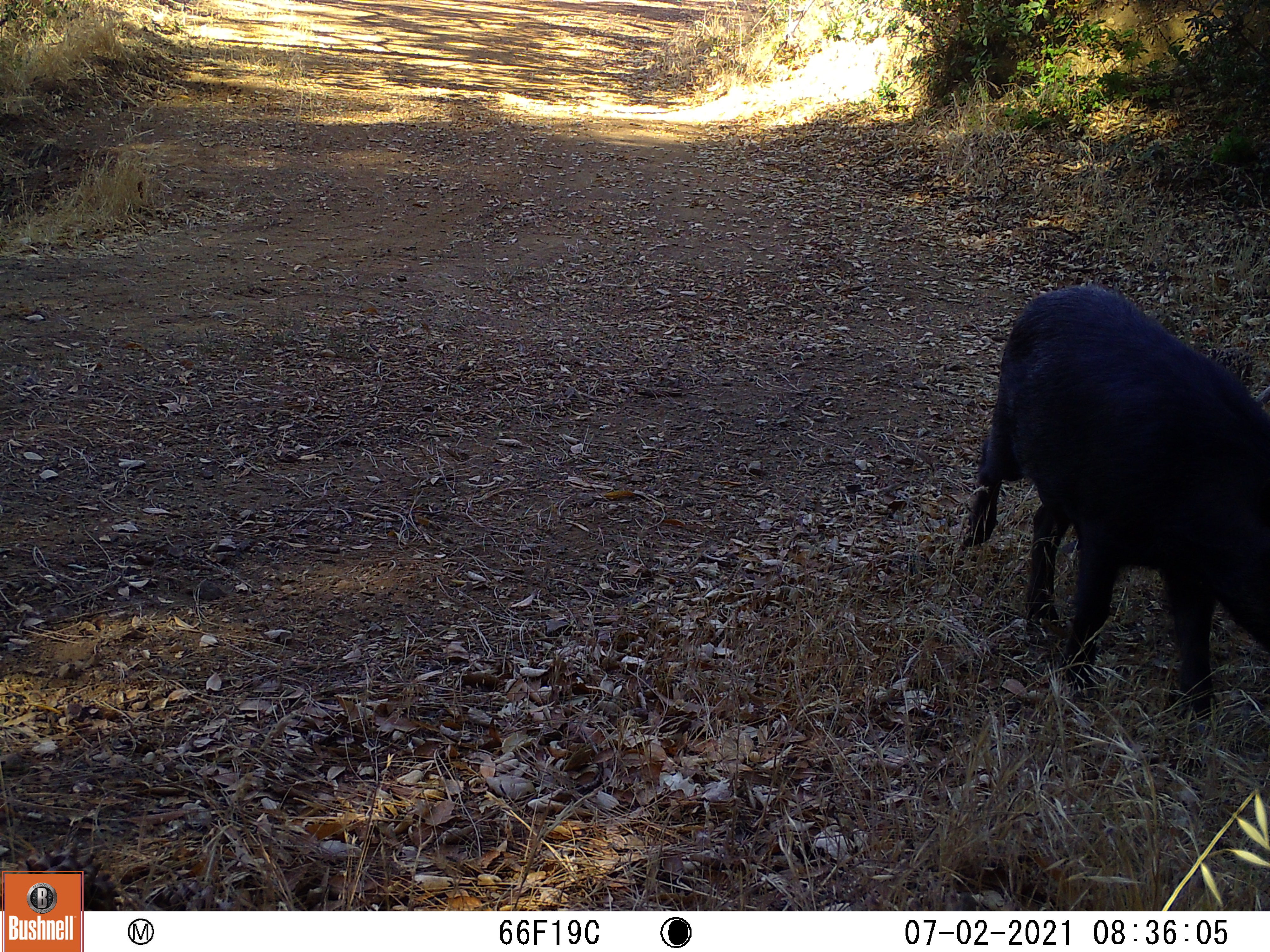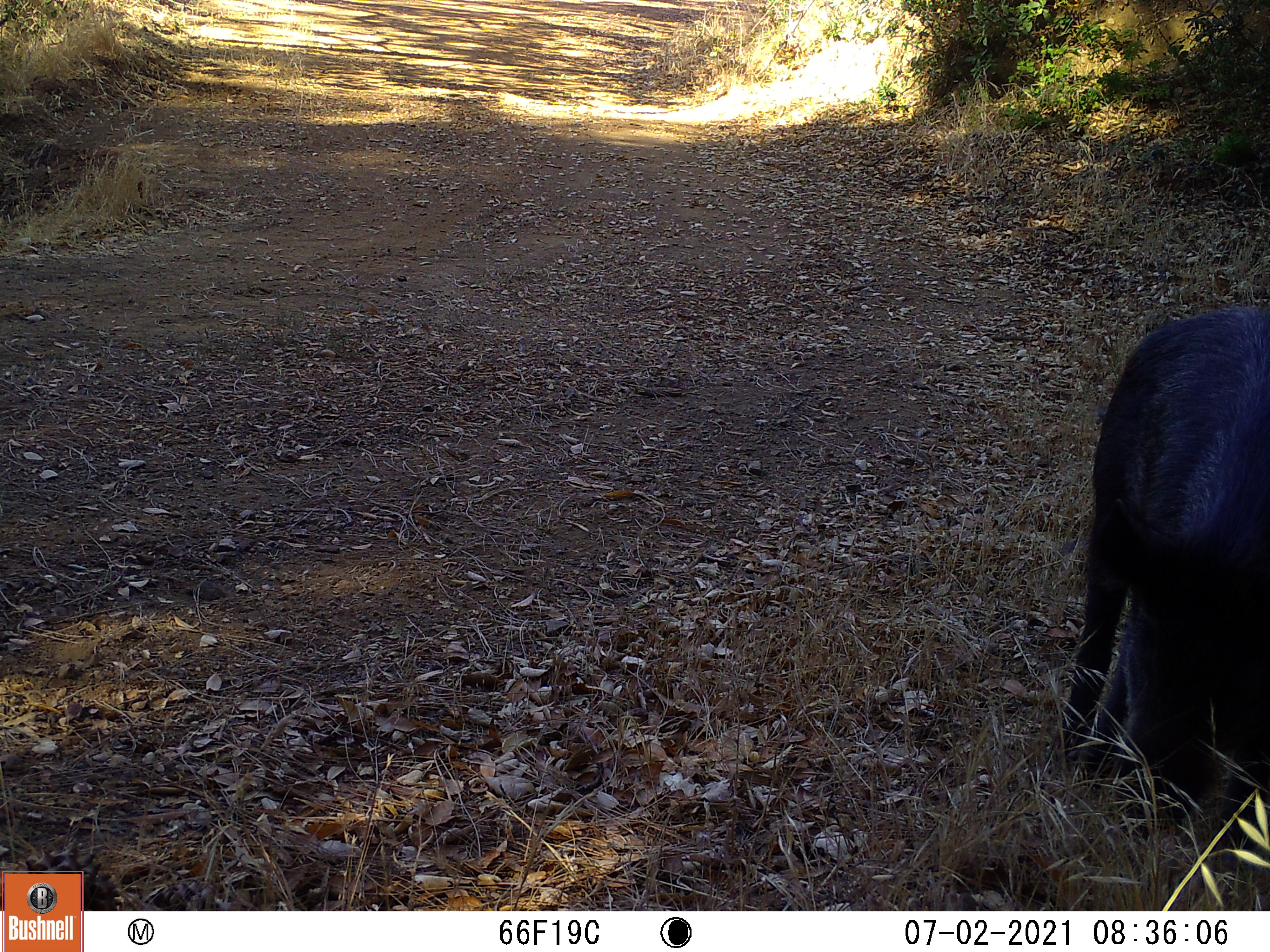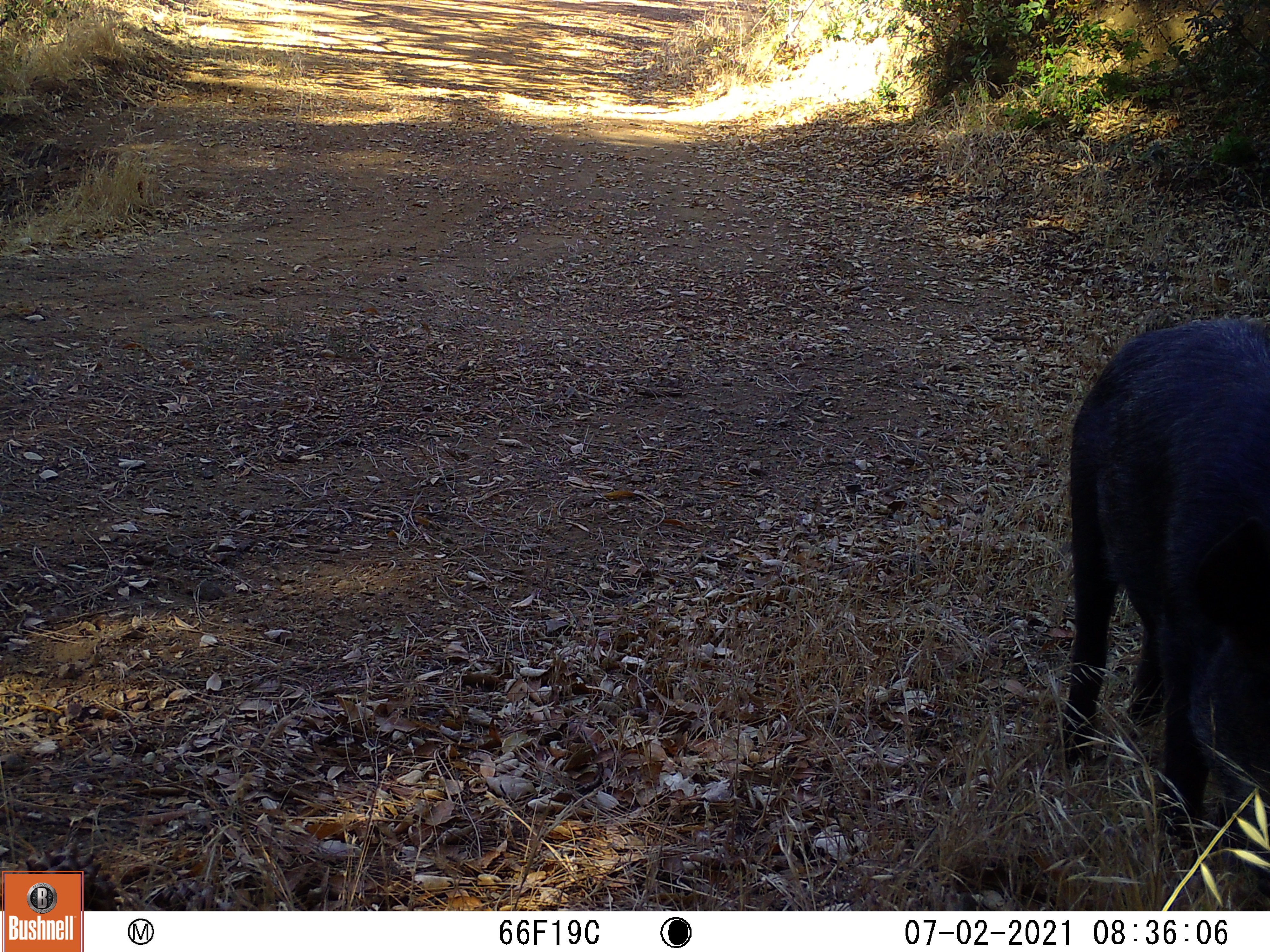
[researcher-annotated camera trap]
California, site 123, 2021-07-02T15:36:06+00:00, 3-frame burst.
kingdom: Animalia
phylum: Chordata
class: Mammalia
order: Artiodactyla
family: Suidae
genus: Sus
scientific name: Sus scrofa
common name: wild boar